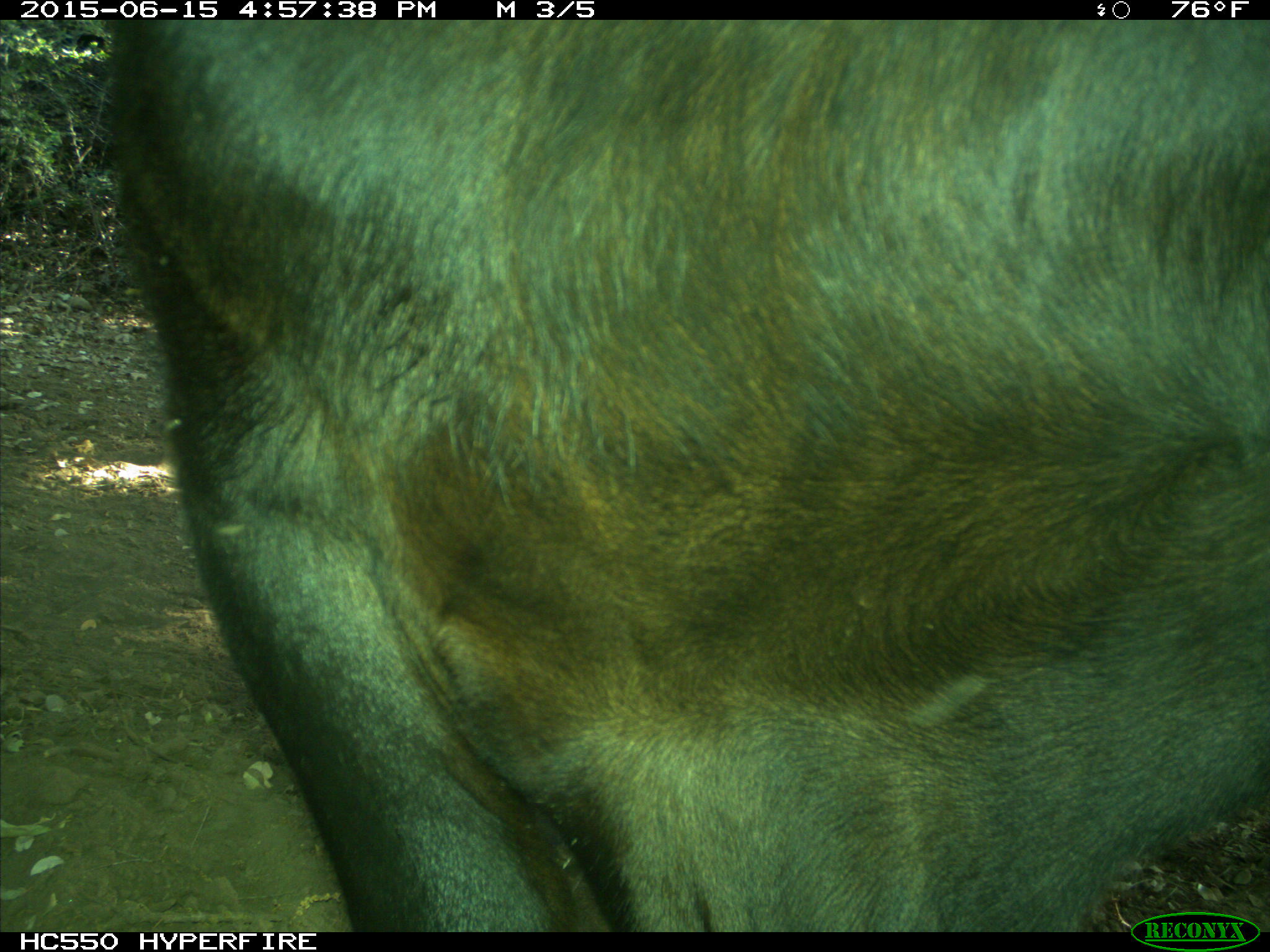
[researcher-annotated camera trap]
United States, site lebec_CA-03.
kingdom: Animalia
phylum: Chordata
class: Mammalia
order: Artiodactyla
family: Bovidae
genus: Bos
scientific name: Bos taurus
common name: domestic cow